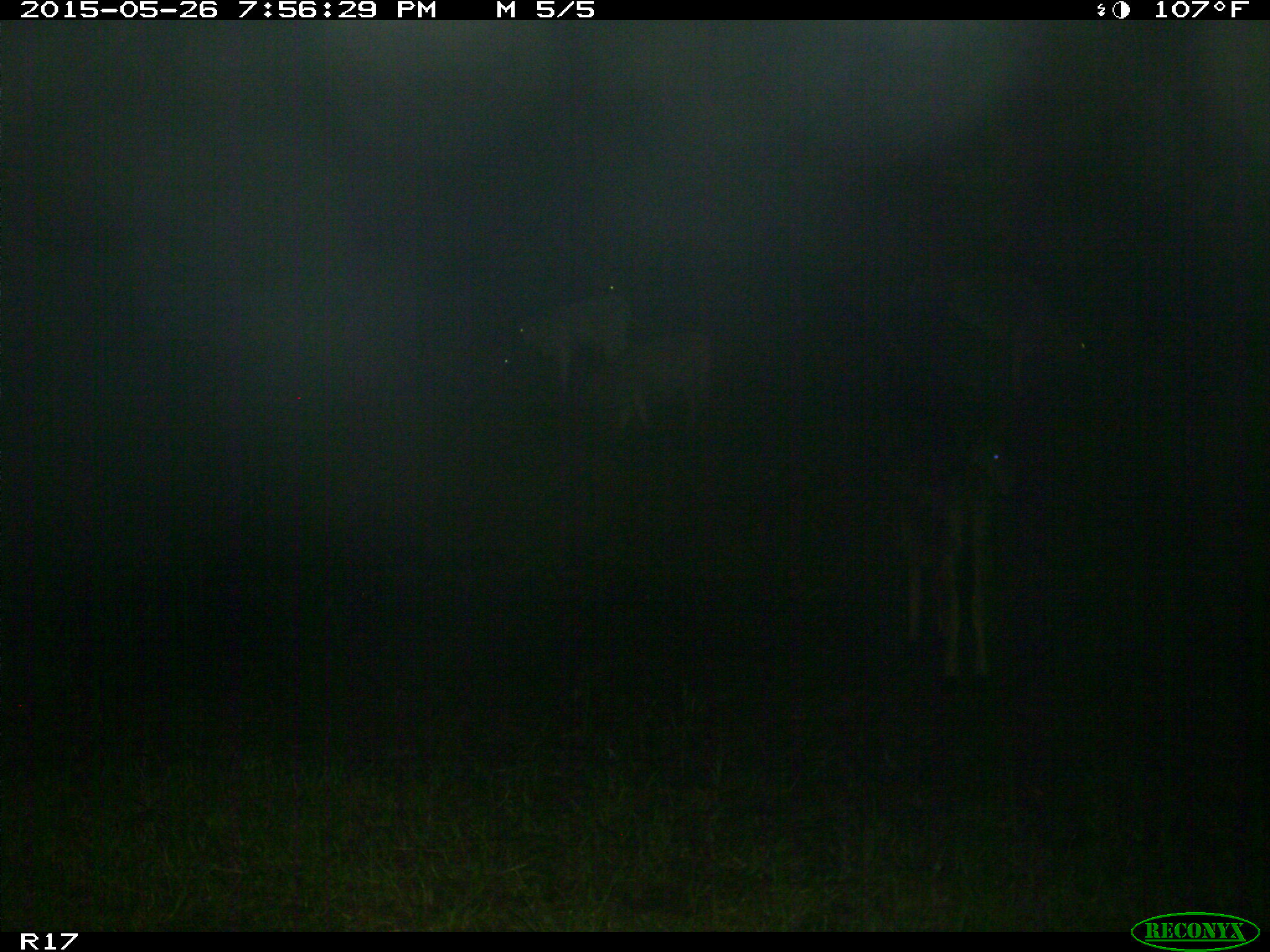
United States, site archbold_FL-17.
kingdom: Animalia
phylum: Chordata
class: Mammalia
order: Artiodactyla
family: Bovidae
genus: Bos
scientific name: Bos taurus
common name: domestic cow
Bos taurus (domestic cow).